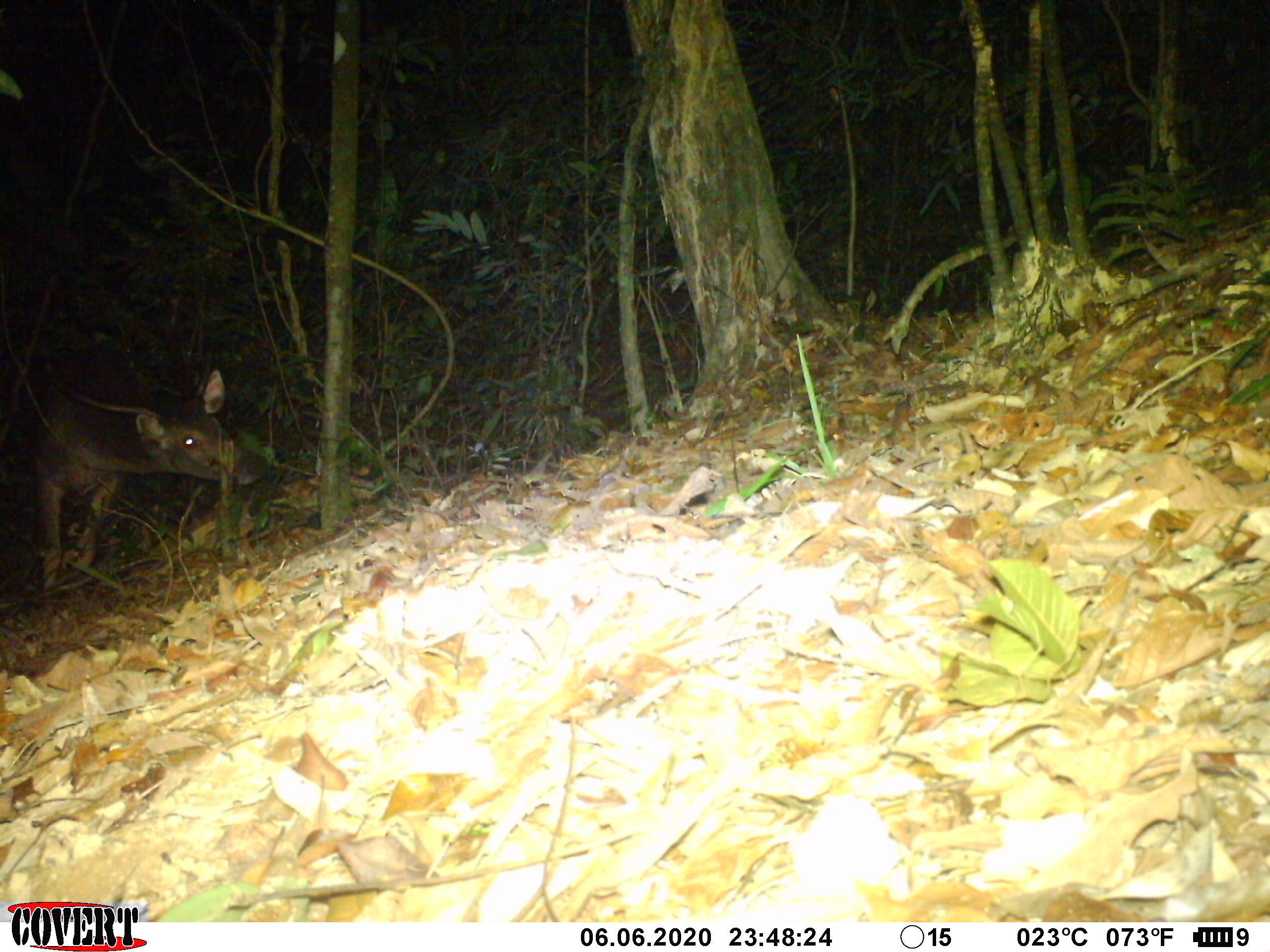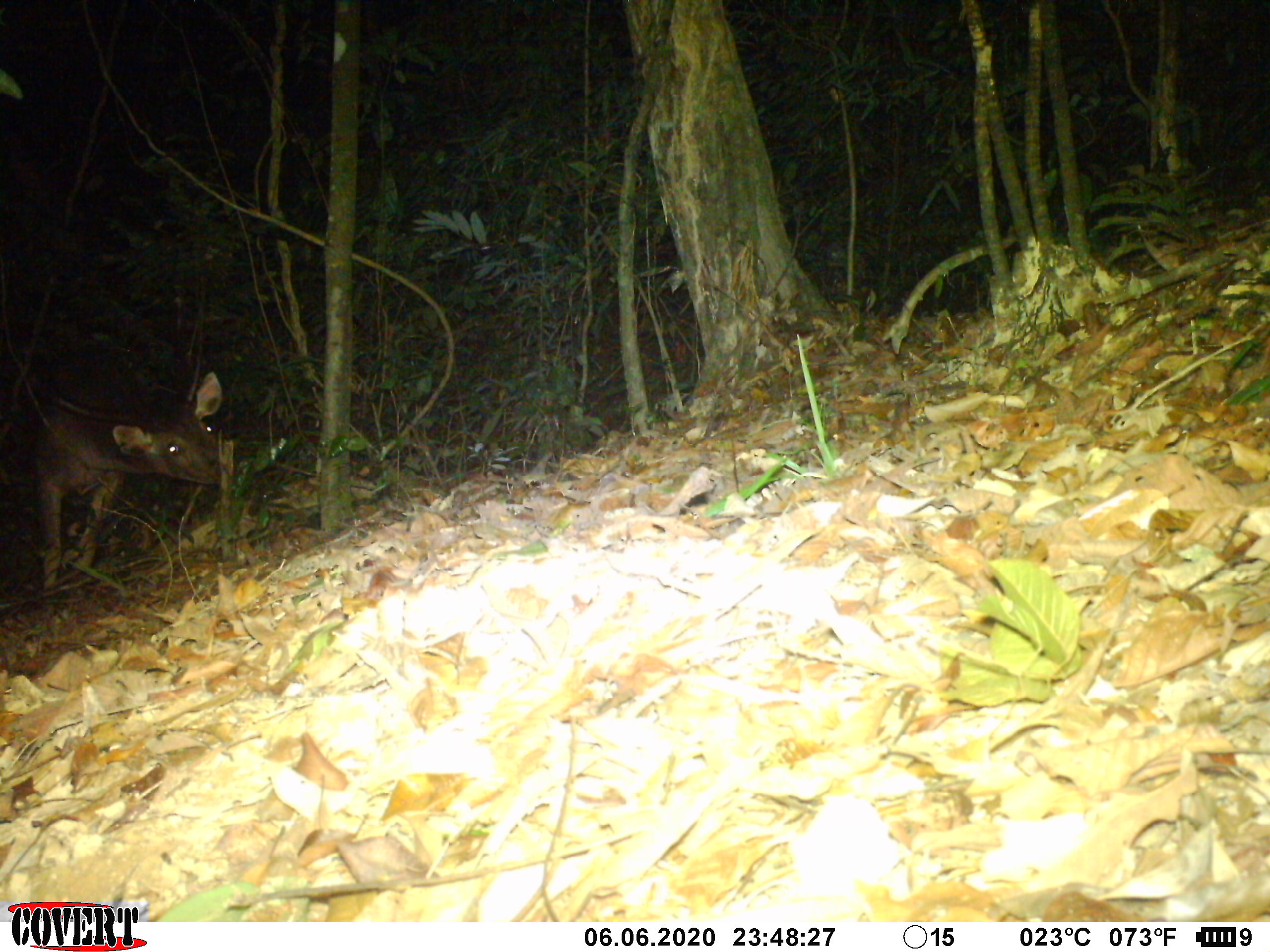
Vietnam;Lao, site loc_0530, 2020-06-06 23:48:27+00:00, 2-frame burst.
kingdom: Animalia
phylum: Chordata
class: Mammalia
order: Artiodactyla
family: Cervidae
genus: Rusa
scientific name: Rusa unicolor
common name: sambar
Sambar (Rusa unicolor). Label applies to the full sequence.